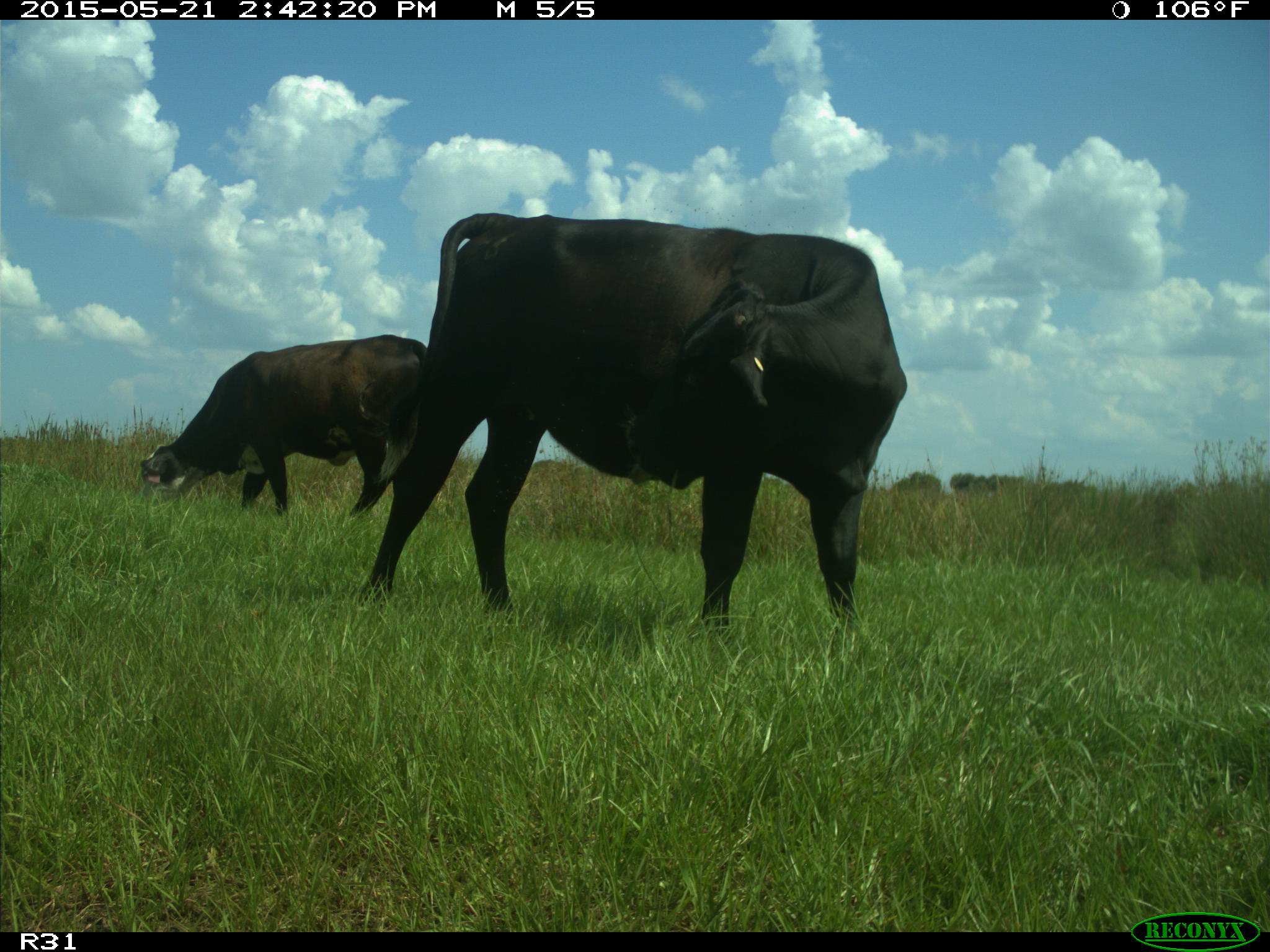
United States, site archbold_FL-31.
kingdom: Animalia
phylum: Chordata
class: Mammalia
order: Artiodactyla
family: Bovidae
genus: Bos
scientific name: Bos taurus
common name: domestic cow